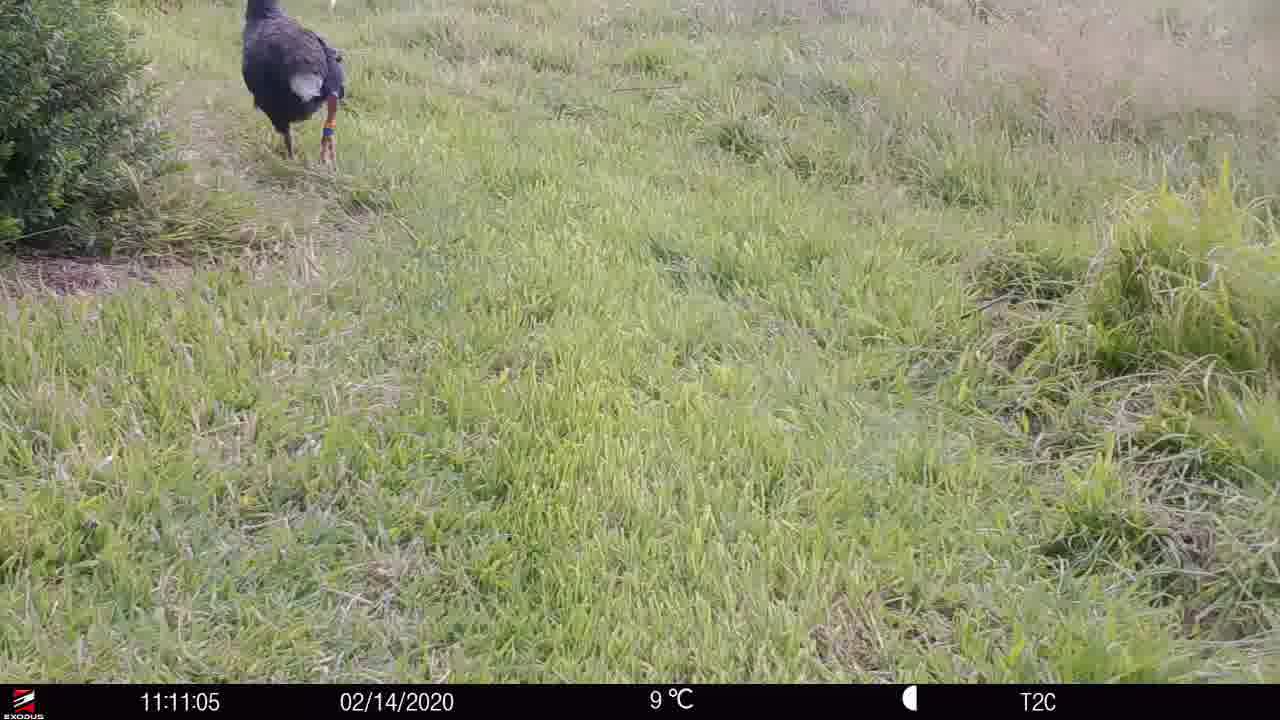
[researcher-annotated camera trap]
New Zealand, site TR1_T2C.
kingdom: Animalia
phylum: Chordata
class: Aves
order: Gruiformes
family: Rallidae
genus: Porphyrio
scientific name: Porphyrio mantelli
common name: takahe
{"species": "takahe (Porphyrio mantelli)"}